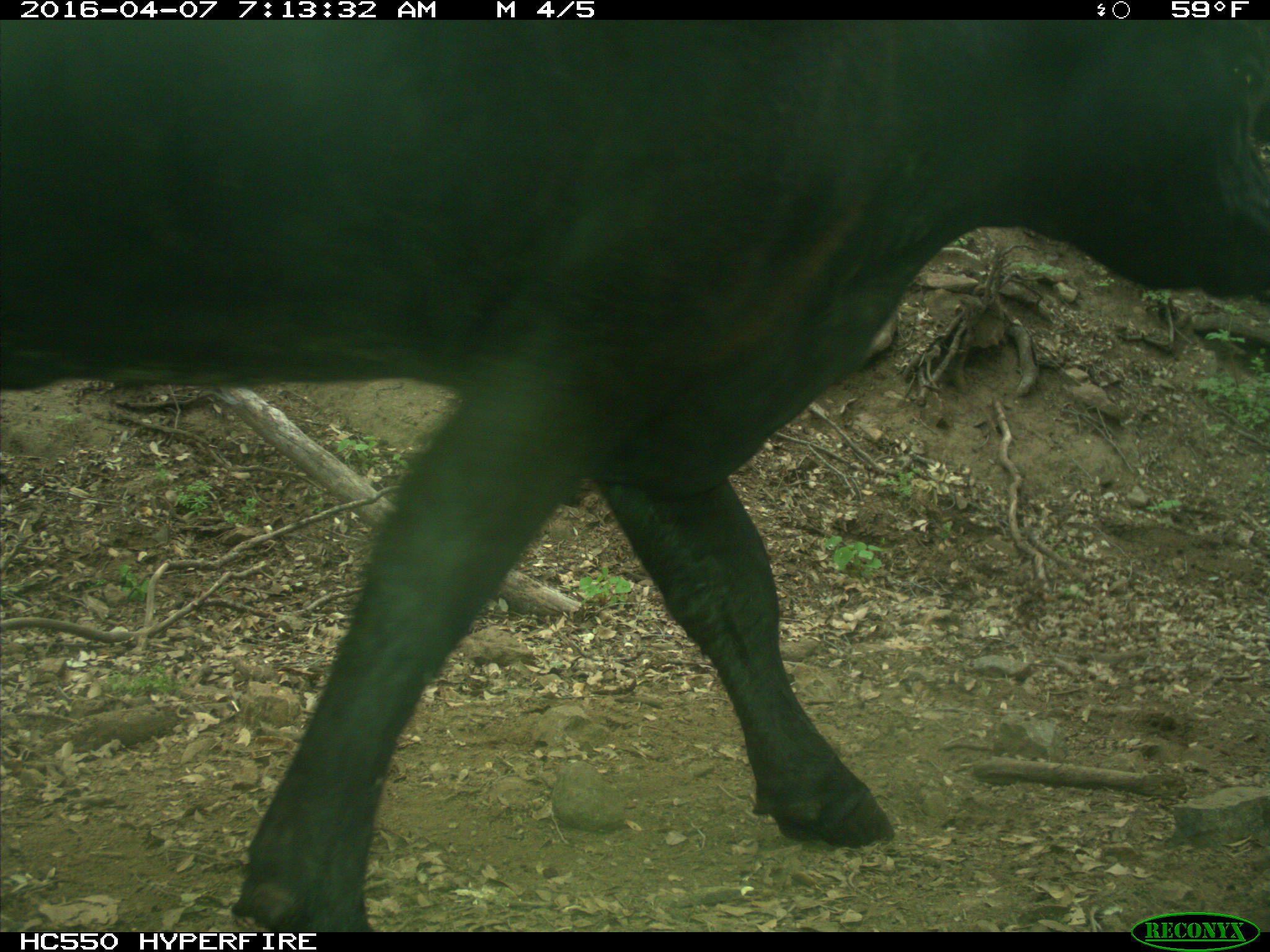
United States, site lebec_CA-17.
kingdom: Animalia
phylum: Chordata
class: Mammalia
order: Artiodactyla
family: Bovidae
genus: Bos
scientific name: Bos taurus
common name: domestic cow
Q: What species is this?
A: Bos taurus (domestic cow).